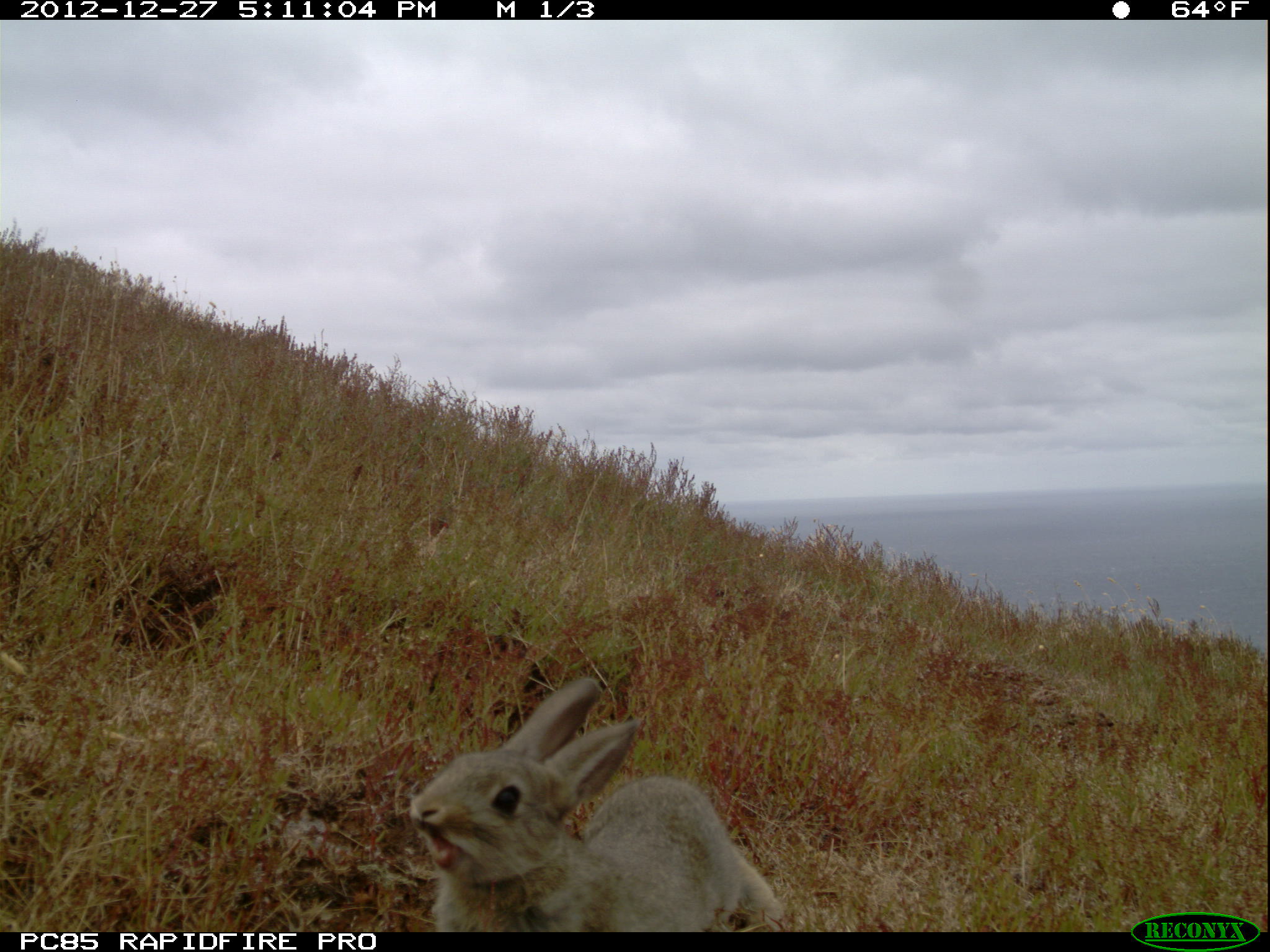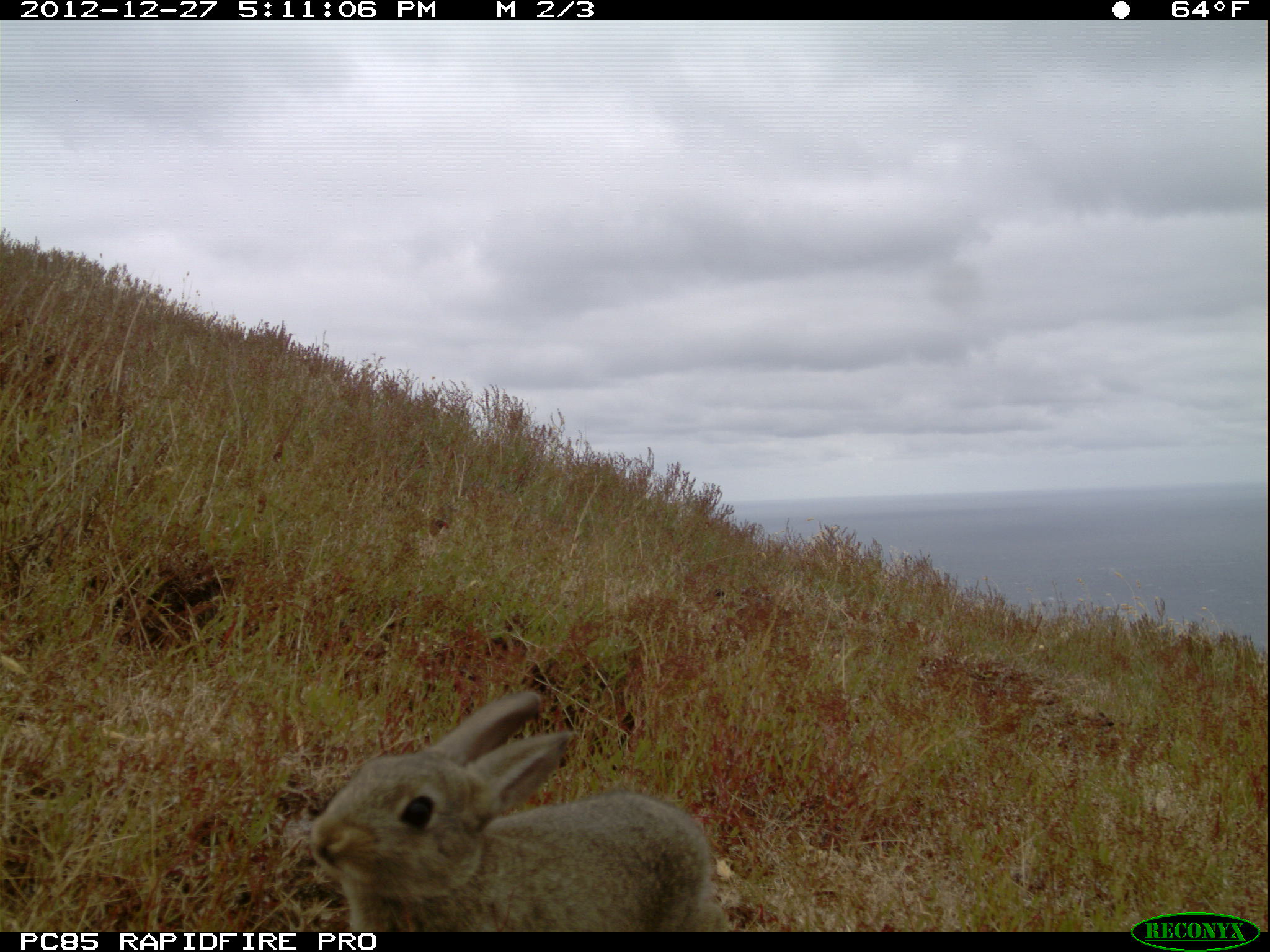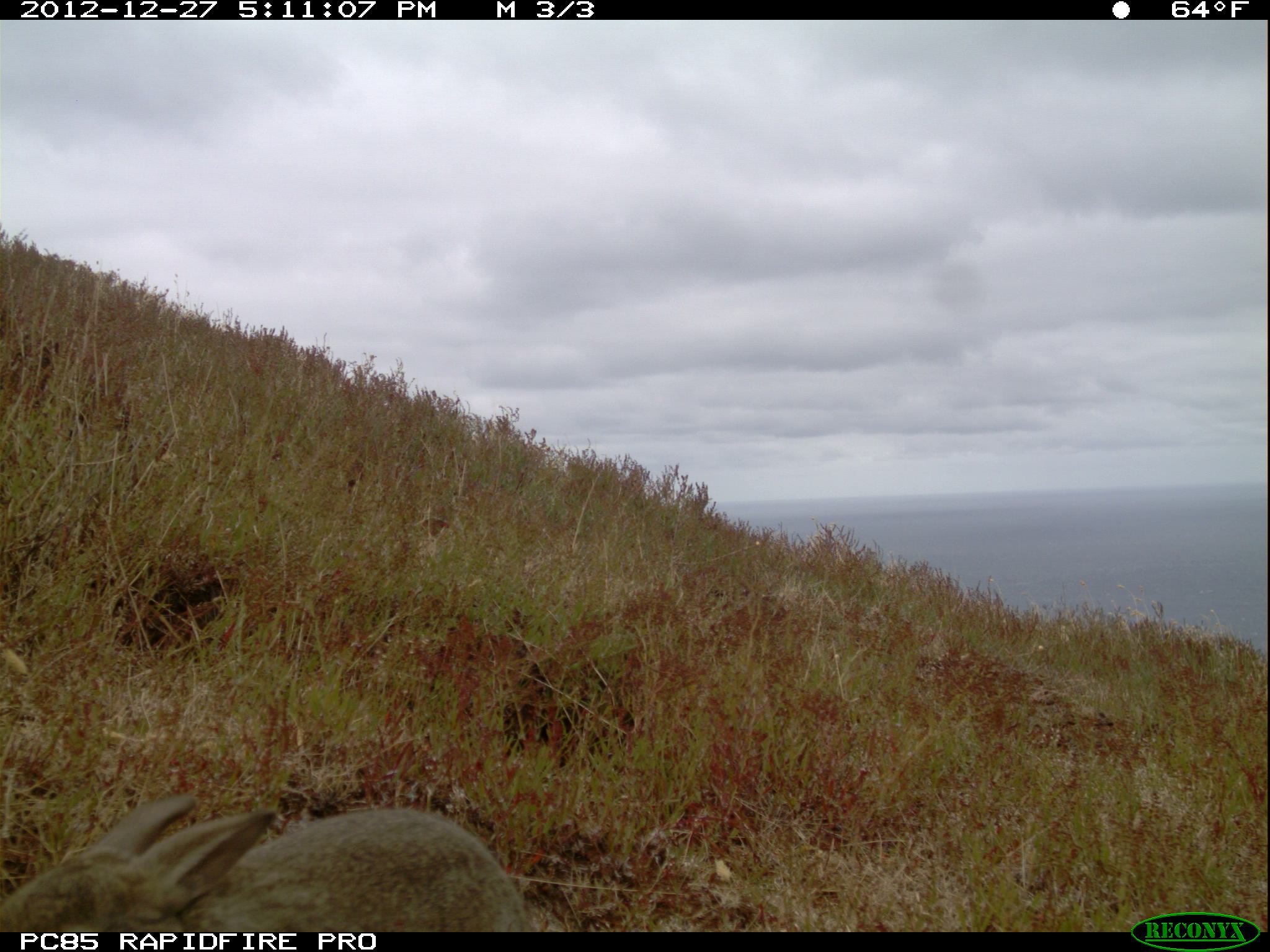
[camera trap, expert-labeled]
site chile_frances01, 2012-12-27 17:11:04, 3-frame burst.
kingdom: Animalia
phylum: Chordata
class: Mammalia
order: Lagomorpha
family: Leporidae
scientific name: Leporidae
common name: rabbits and hares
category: rabbit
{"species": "rabbit (rabbits and hares) (Leporidae)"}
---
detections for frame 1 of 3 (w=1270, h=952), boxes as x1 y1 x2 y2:
rabbit: 405 674 784 932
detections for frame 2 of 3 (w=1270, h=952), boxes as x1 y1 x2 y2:
rabbit: 298 689 724 932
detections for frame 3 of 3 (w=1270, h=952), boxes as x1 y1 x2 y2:
rabbit: 0 784 536 933